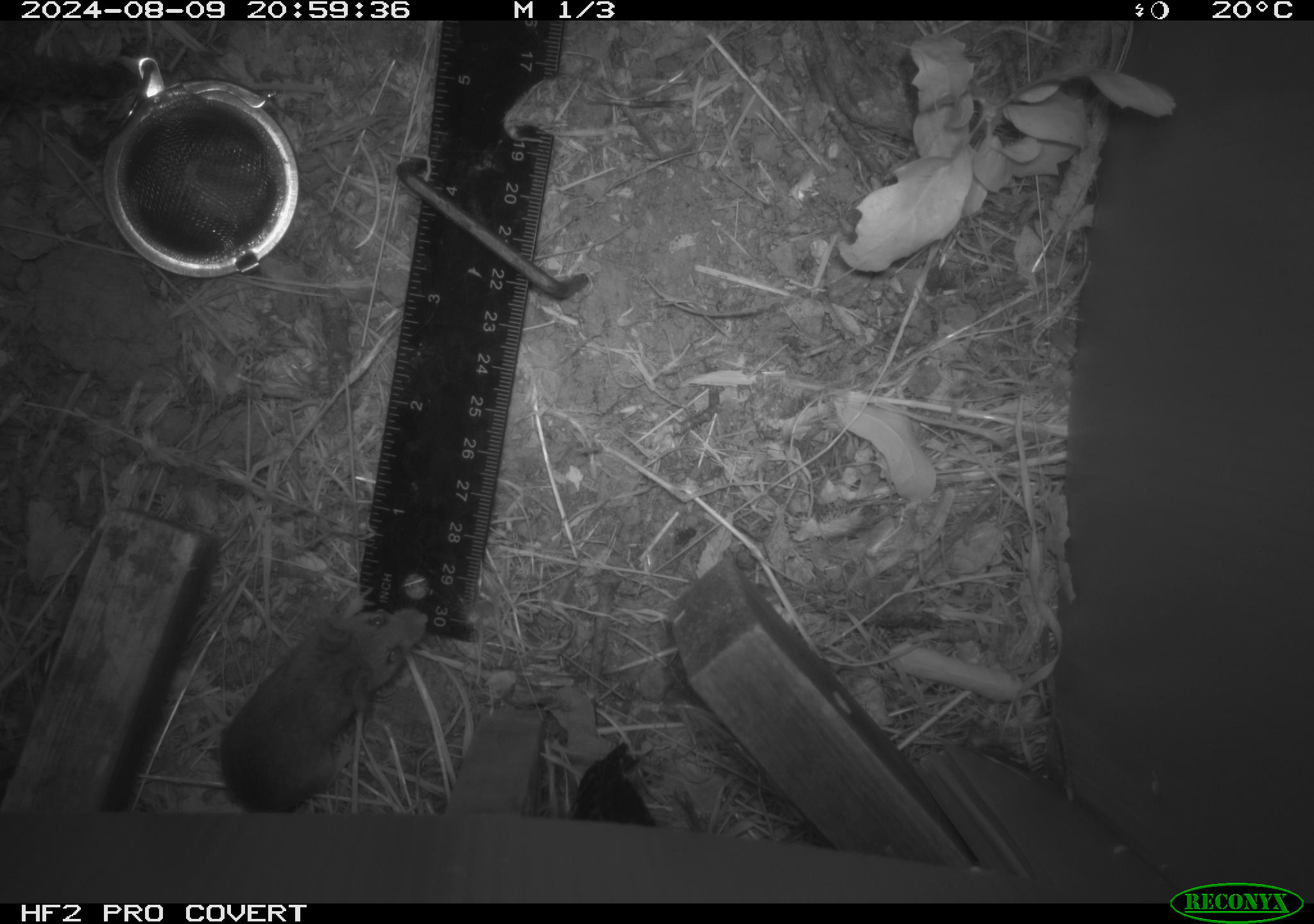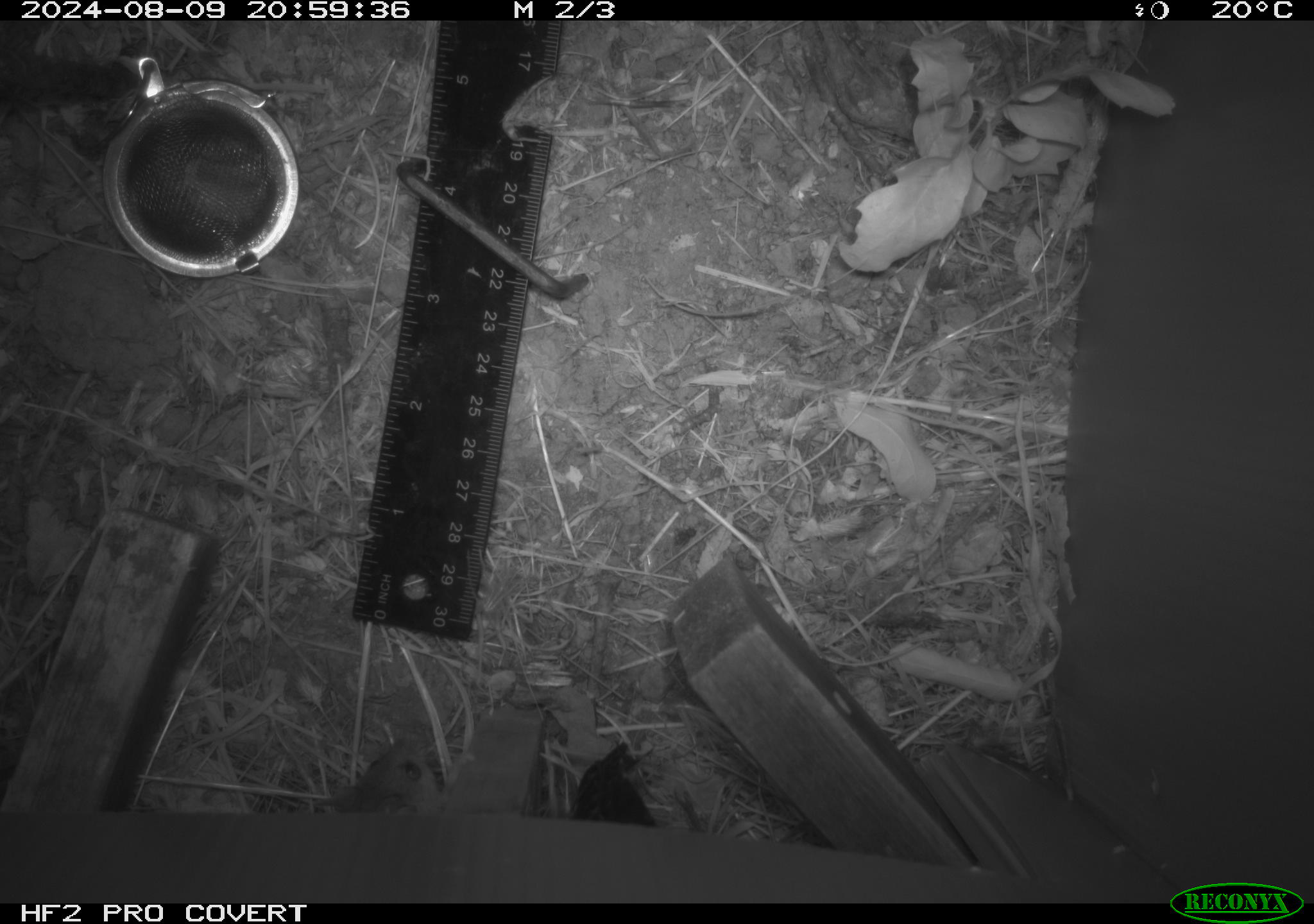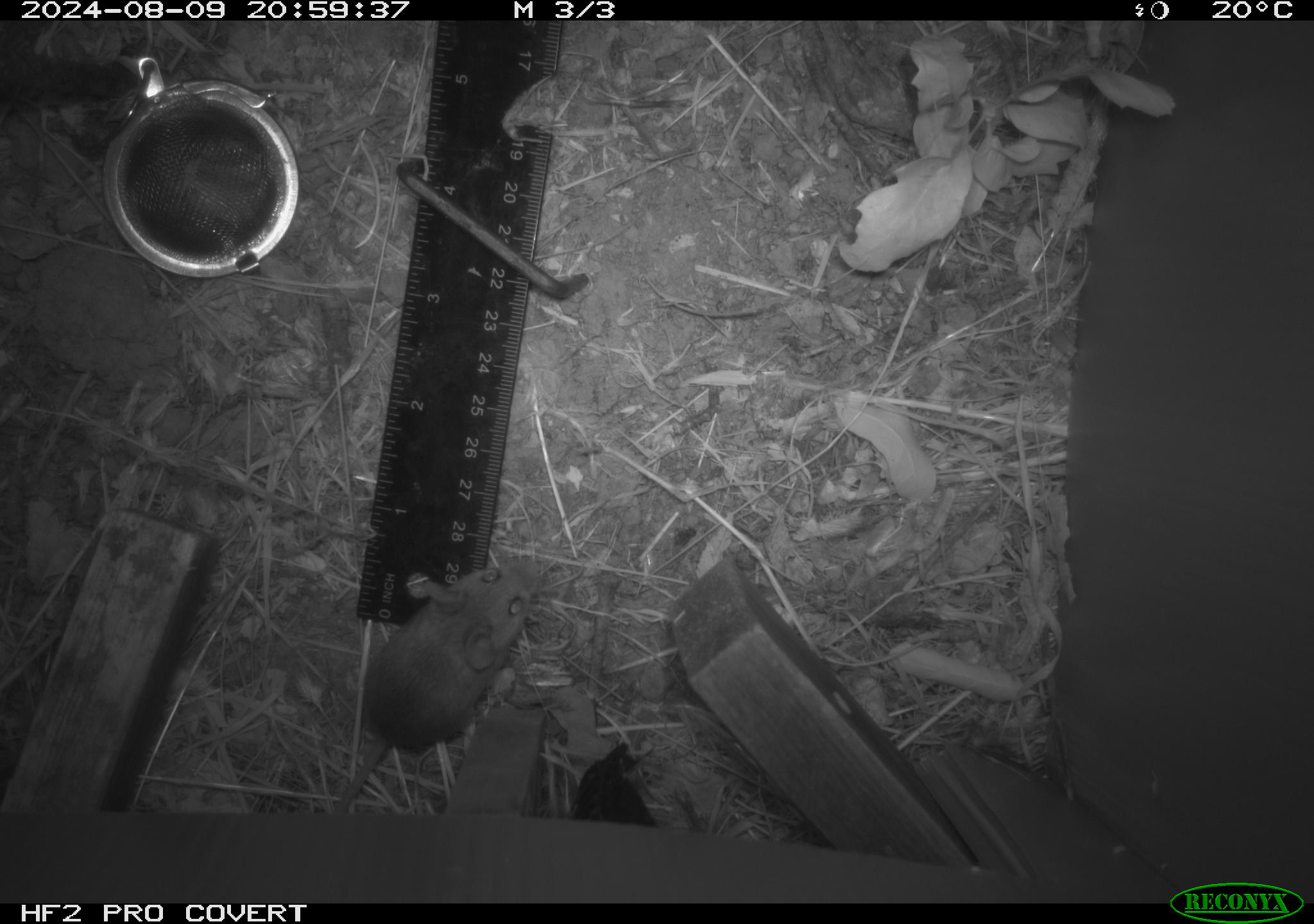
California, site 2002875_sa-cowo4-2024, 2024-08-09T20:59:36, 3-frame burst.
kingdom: Animalia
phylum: Chordata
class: Mammalia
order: Rodentia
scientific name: Rodentia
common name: mouse species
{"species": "mouse species (Rodentia)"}